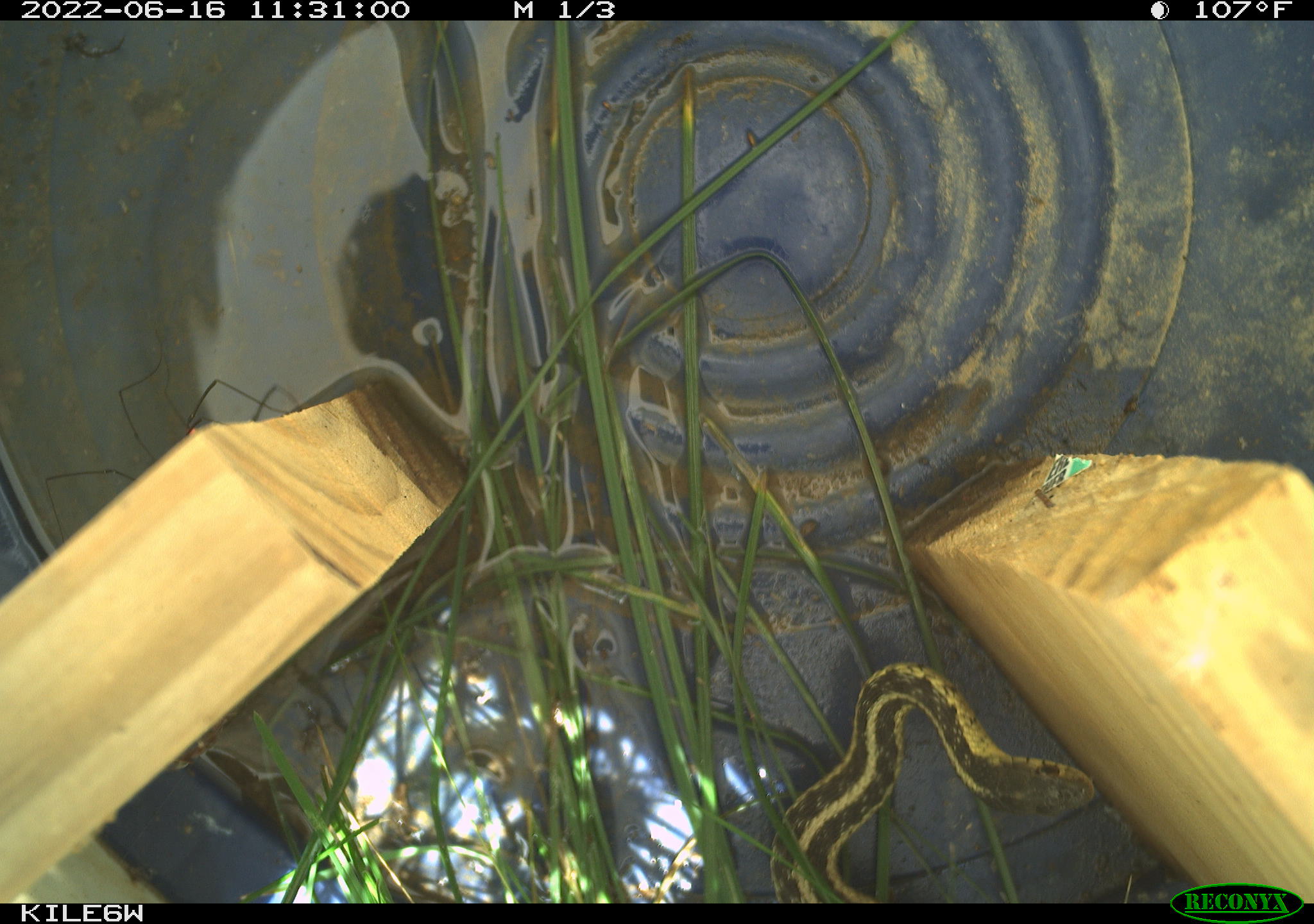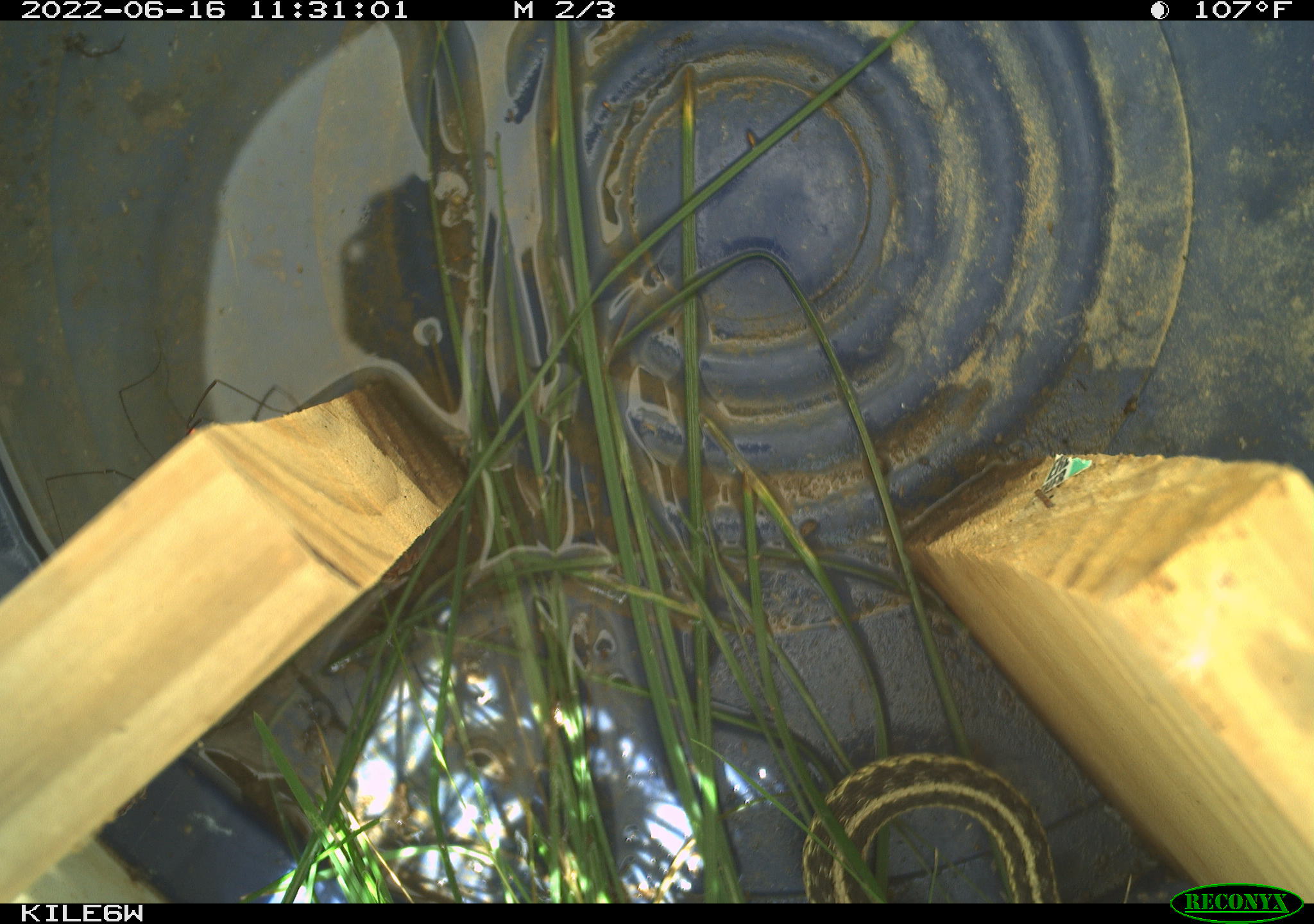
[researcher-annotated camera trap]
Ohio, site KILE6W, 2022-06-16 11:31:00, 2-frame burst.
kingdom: Animalia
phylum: Chordata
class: Reptilia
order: Squamata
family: Colubridae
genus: Thamnophis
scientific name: Thamnophis sirtalis sirtalis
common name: eastern gartersnake